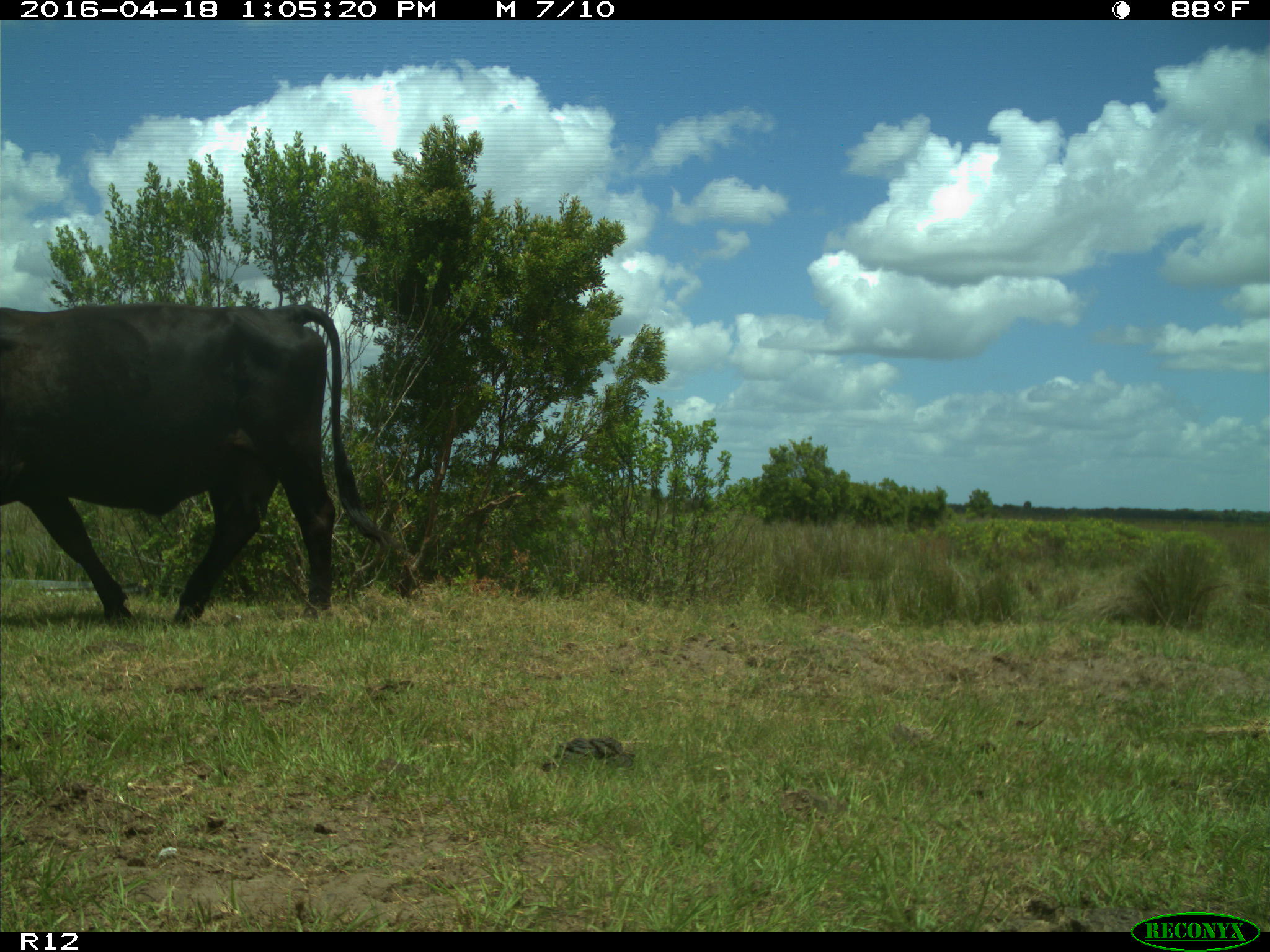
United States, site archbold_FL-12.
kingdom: Animalia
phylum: Chordata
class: Mammalia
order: Artiodactyla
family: Bovidae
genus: Bos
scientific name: Bos taurus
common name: domestic cow